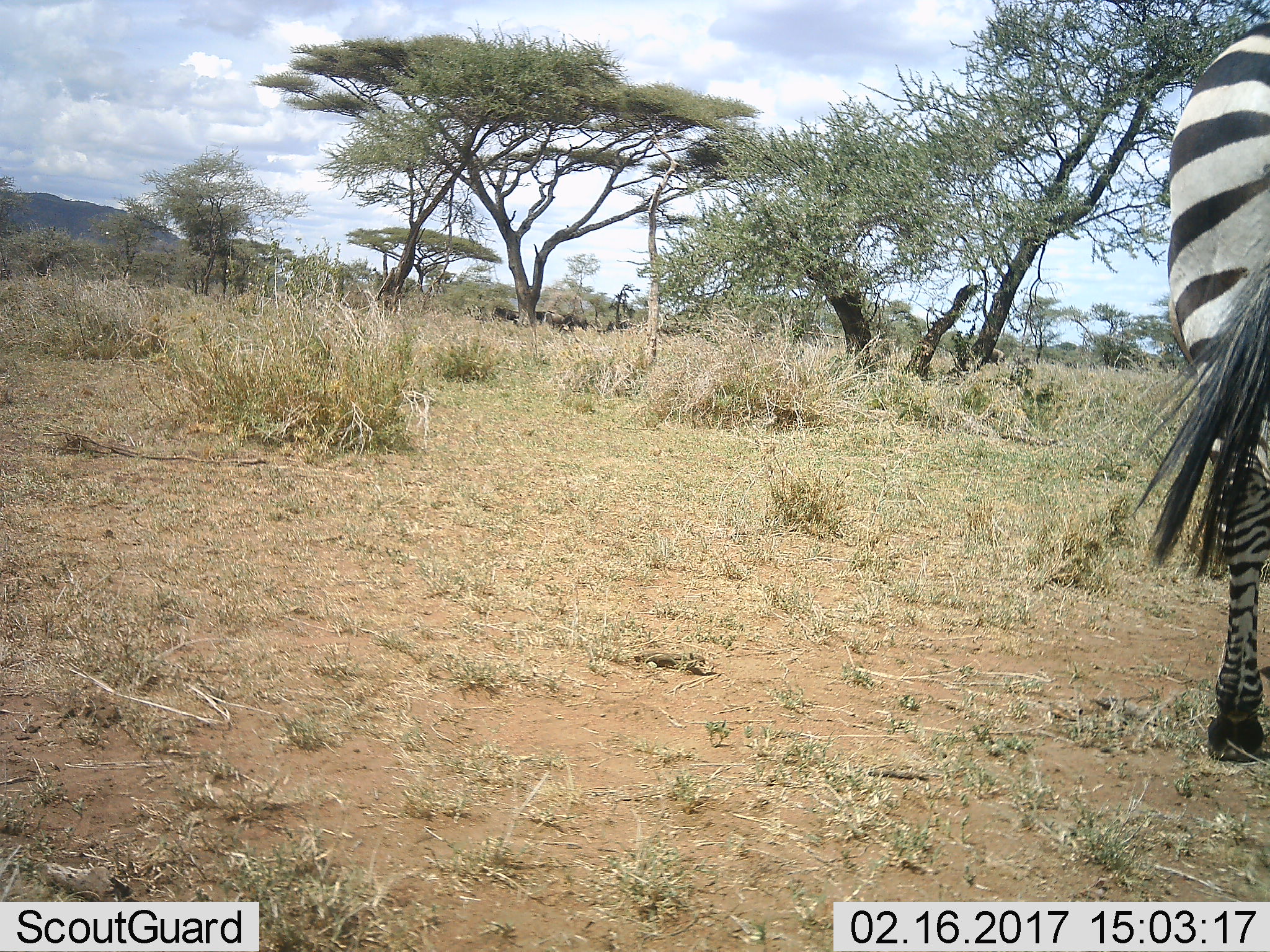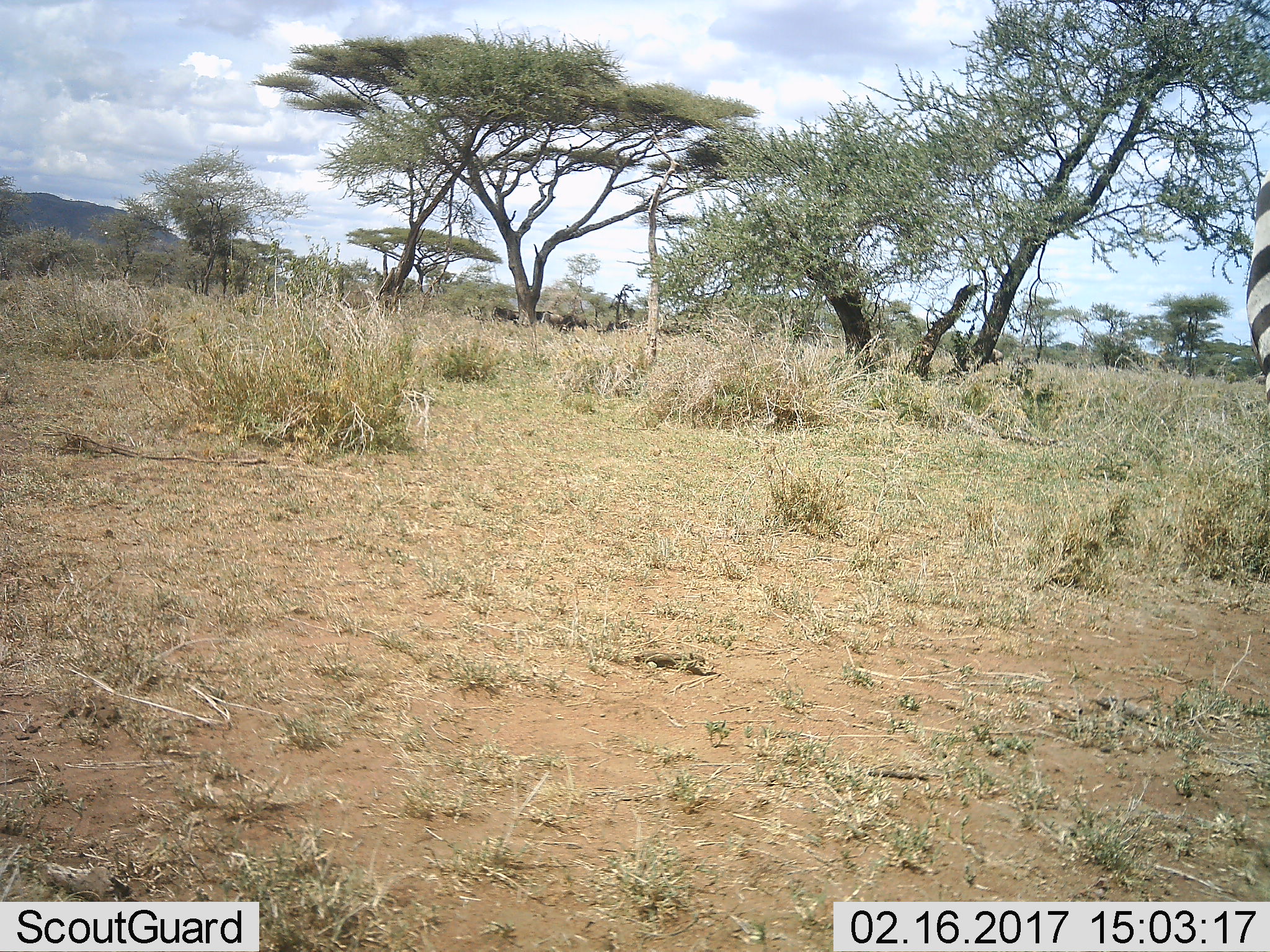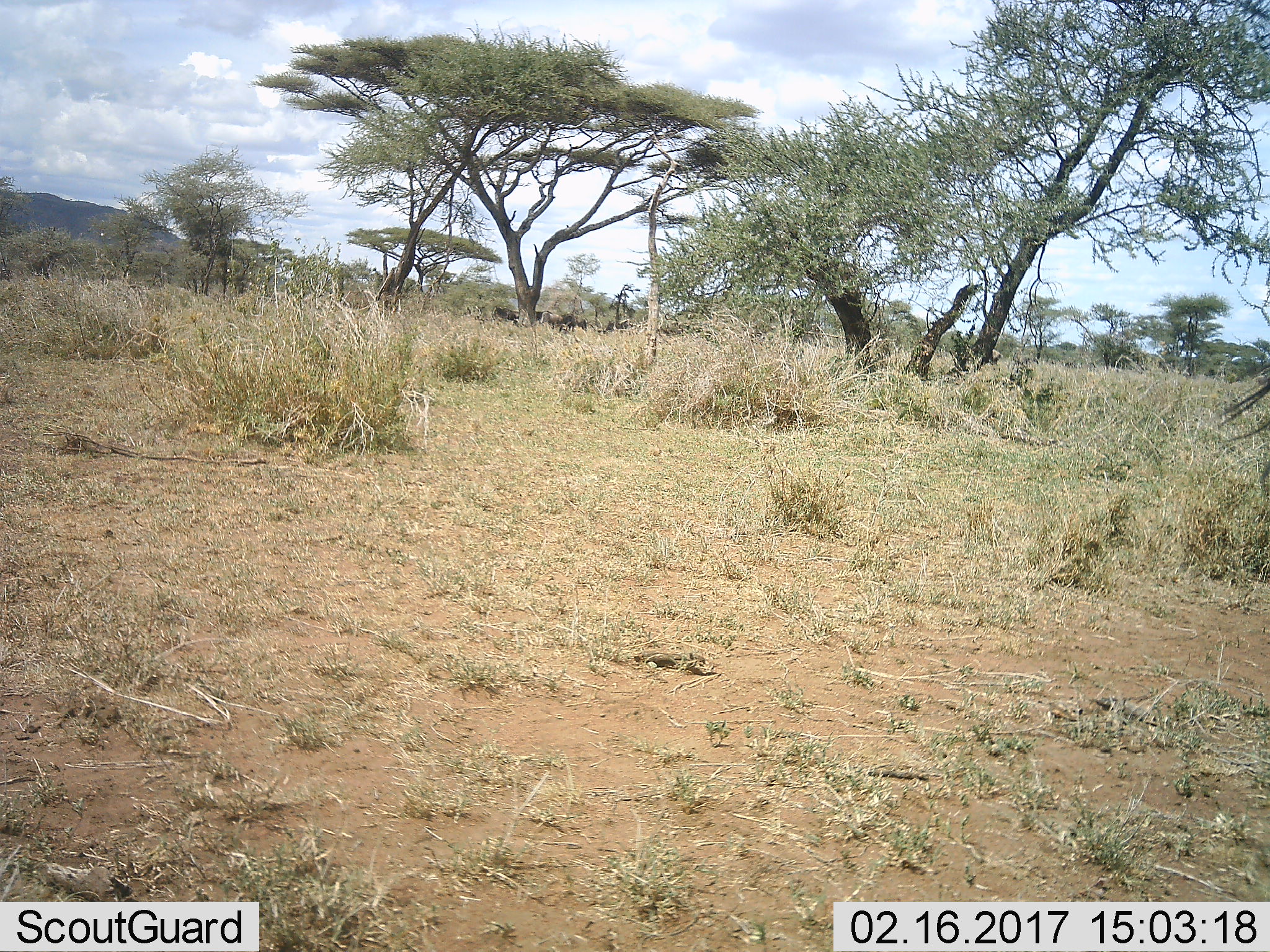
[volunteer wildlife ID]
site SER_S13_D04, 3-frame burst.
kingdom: Animalia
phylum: Chordata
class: Mammalia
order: Perissodactyla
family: Equidae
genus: Equus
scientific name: Equus quagga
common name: plains zebra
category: zebraplains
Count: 1.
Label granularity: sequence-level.